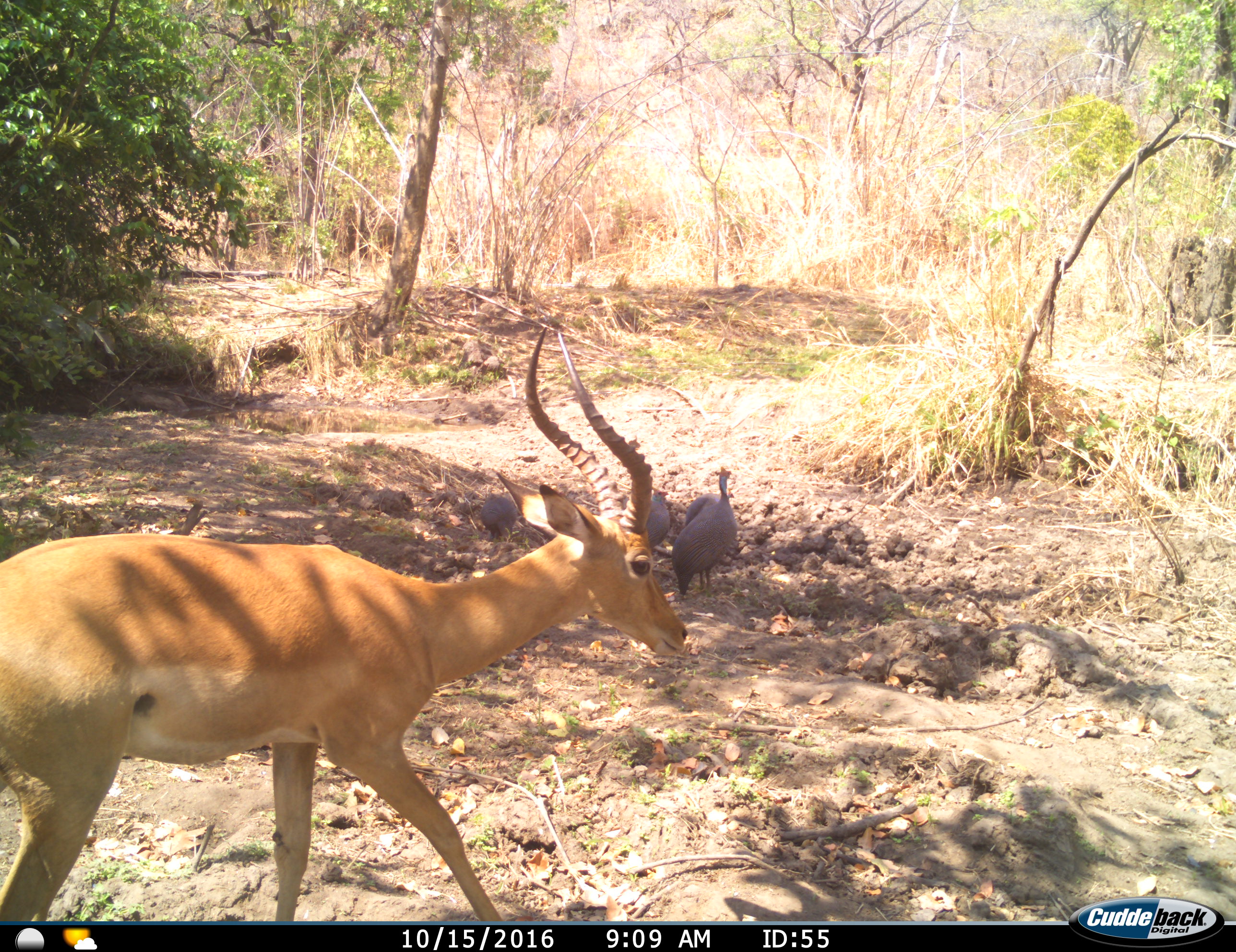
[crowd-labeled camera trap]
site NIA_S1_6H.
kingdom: Animalia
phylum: Chordata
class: Aves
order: Galliformes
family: Numididae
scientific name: Numididae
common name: guineafowl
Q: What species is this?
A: Guineafowl (Numididae).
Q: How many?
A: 4.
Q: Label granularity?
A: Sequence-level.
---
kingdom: Animalia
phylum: Chordata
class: Mammalia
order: Artiodactyla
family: Bovidae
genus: Aepyceros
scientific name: Aepyceros melampus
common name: impala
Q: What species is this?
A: Impala (Aepyceros melampus).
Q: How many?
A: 1.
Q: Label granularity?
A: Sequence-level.